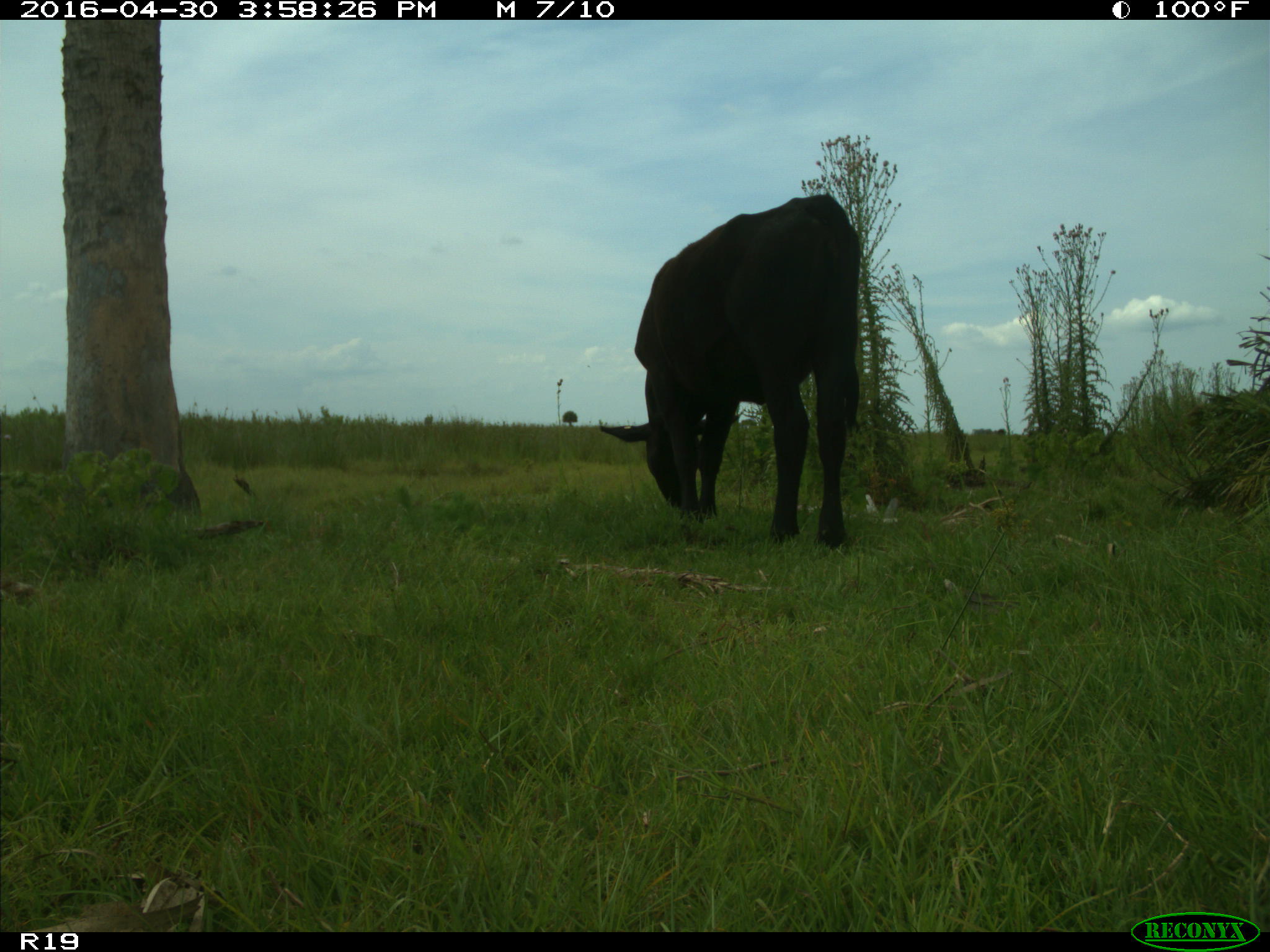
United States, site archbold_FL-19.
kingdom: Animalia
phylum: Chordata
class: Mammalia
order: Artiodactyla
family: Bovidae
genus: Bos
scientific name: Bos taurus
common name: domestic cow